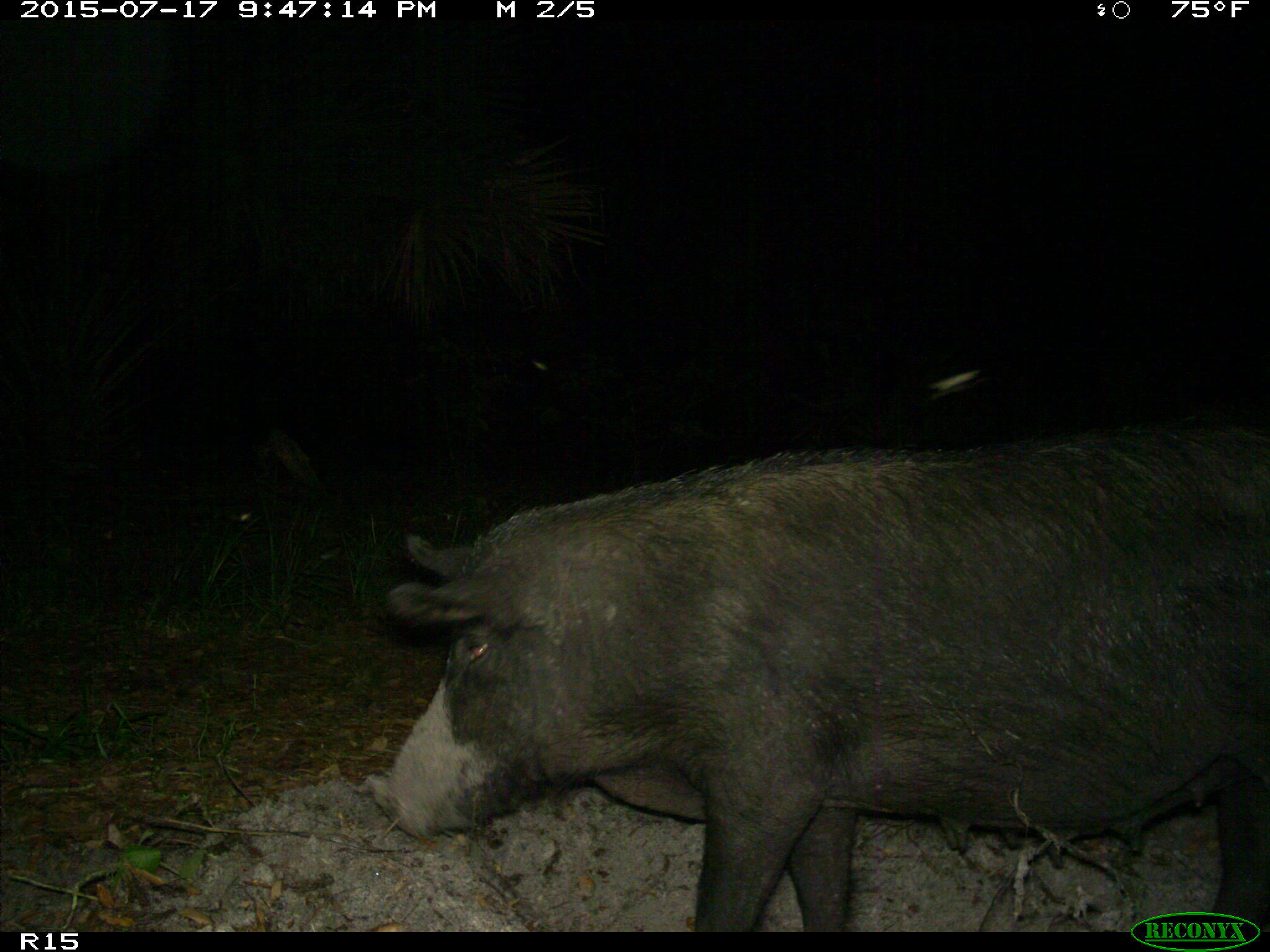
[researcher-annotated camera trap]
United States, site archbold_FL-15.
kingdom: Animalia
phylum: Chordata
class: Mammalia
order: Artiodactyla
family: Suidae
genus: Sus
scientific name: Sus scrofa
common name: wild boar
Sus scrofa (wild boar).